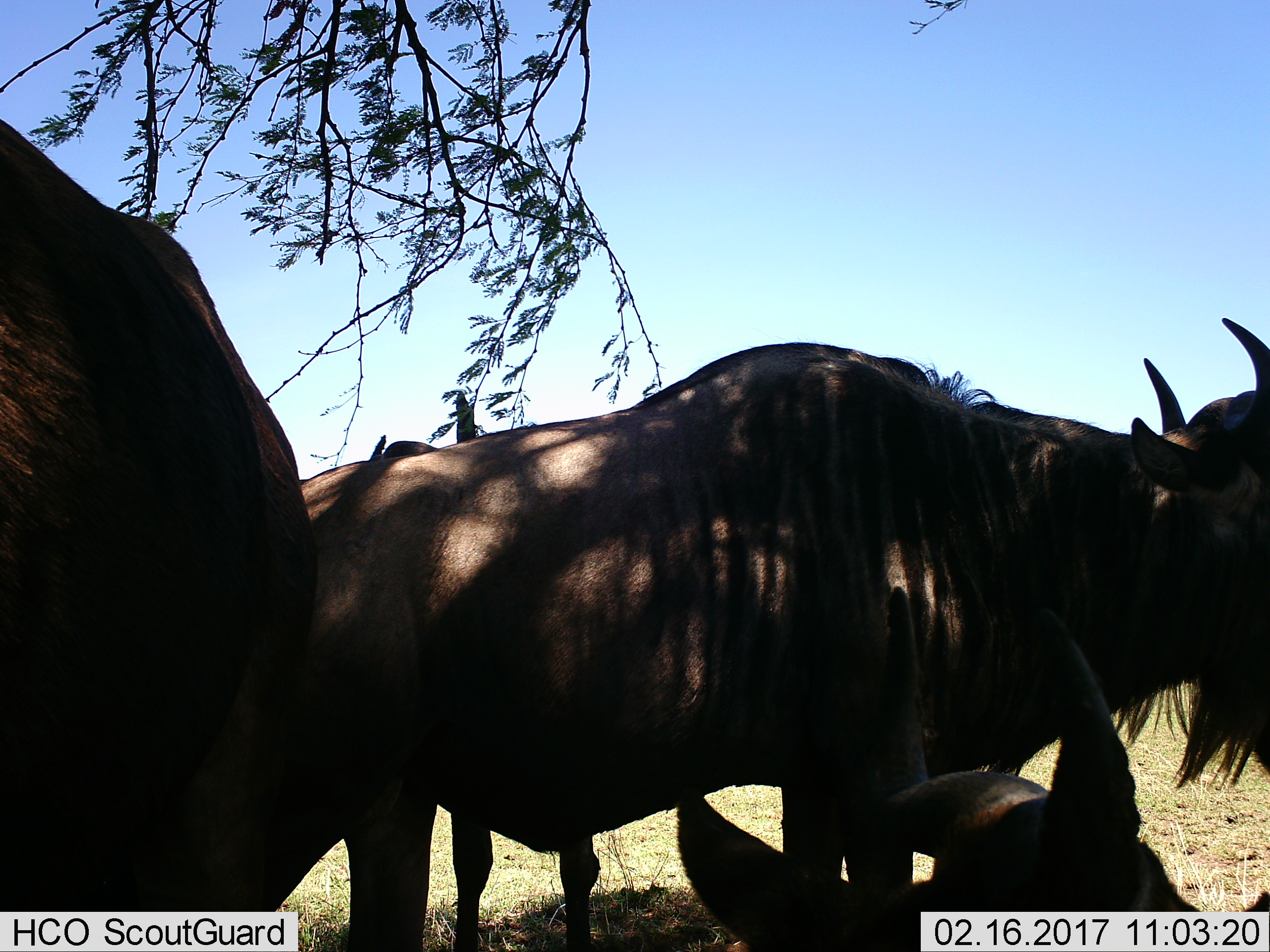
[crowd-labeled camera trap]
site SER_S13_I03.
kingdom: Animalia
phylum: Chordata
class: Mammalia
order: Artiodactyla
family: Bovidae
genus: Connochaetes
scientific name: Connochaetes taurinus taurinus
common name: blue wildebeest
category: wildebeestblue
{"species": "wildebeestblue (blue wildebeest) (Connochaetes taurinus taurinus)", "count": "4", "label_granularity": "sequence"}